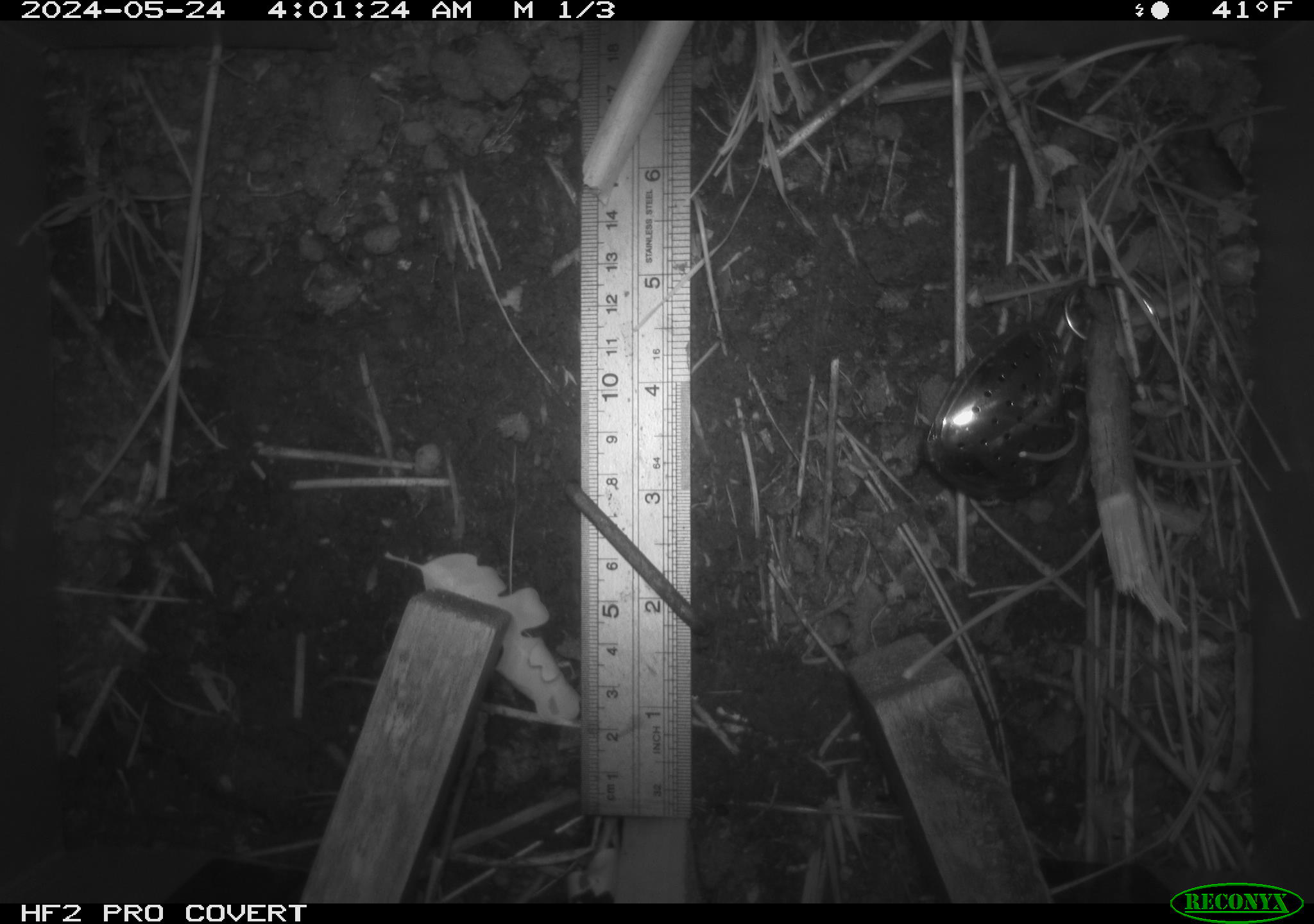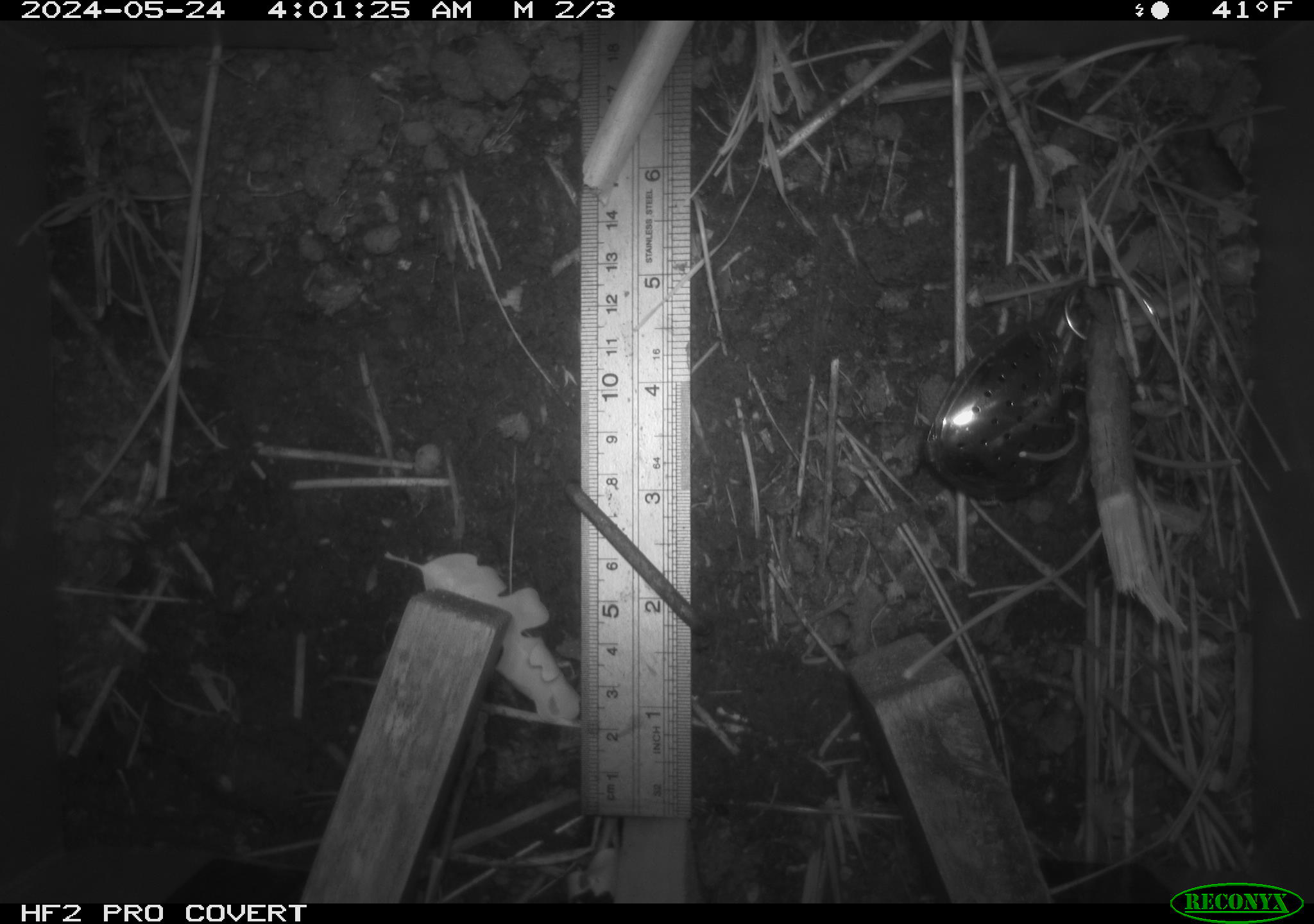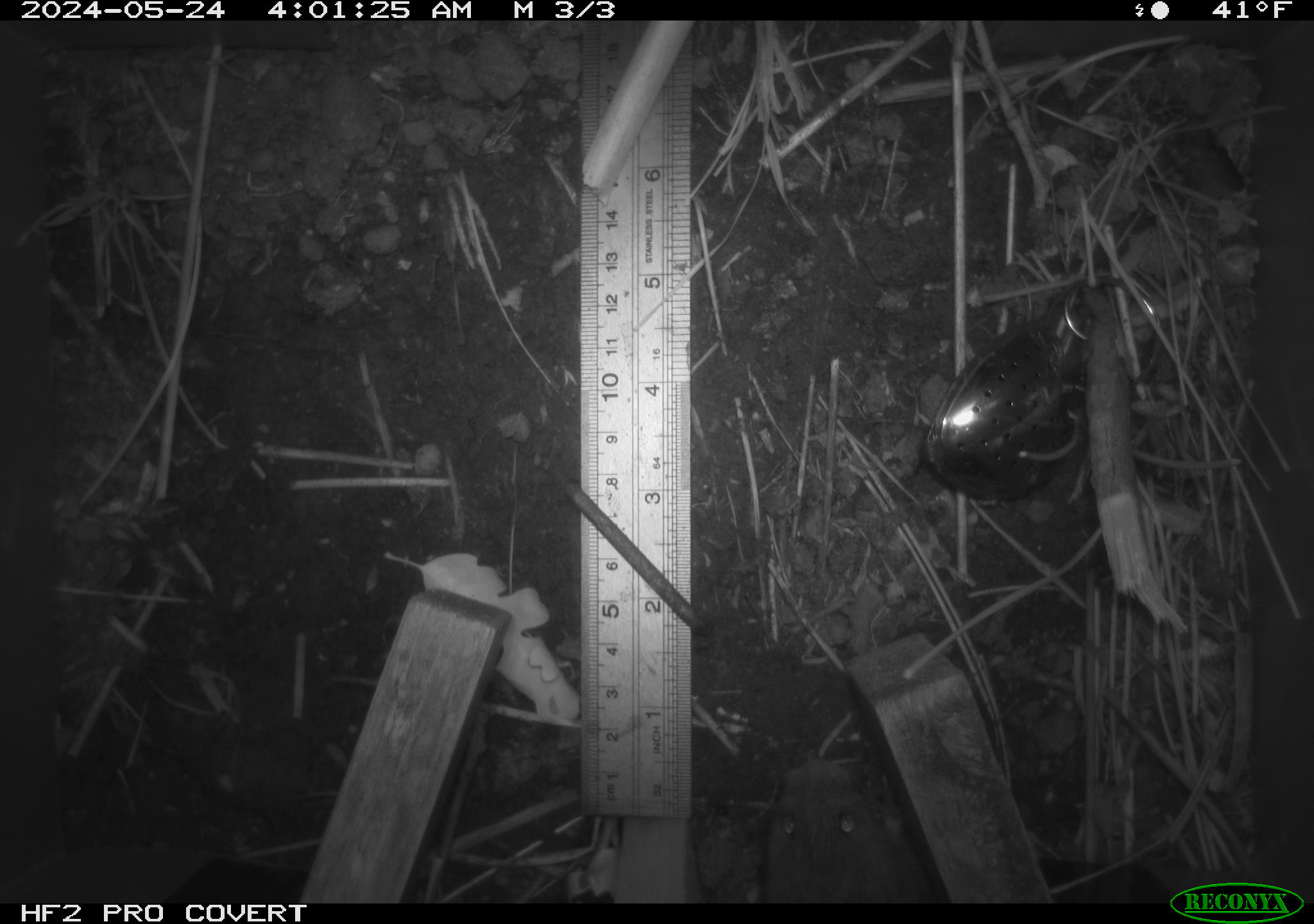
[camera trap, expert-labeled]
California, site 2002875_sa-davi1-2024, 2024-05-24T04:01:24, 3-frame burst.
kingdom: Animalia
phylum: Chordata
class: Mammalia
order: Rodentia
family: Cricetidae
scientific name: Arvicolinae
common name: voles, lemmings, and muskrats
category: arvicolinae subfamily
Arvicolinae subfamily (voles, lemmings, and muskrats) (Arvicolinae).